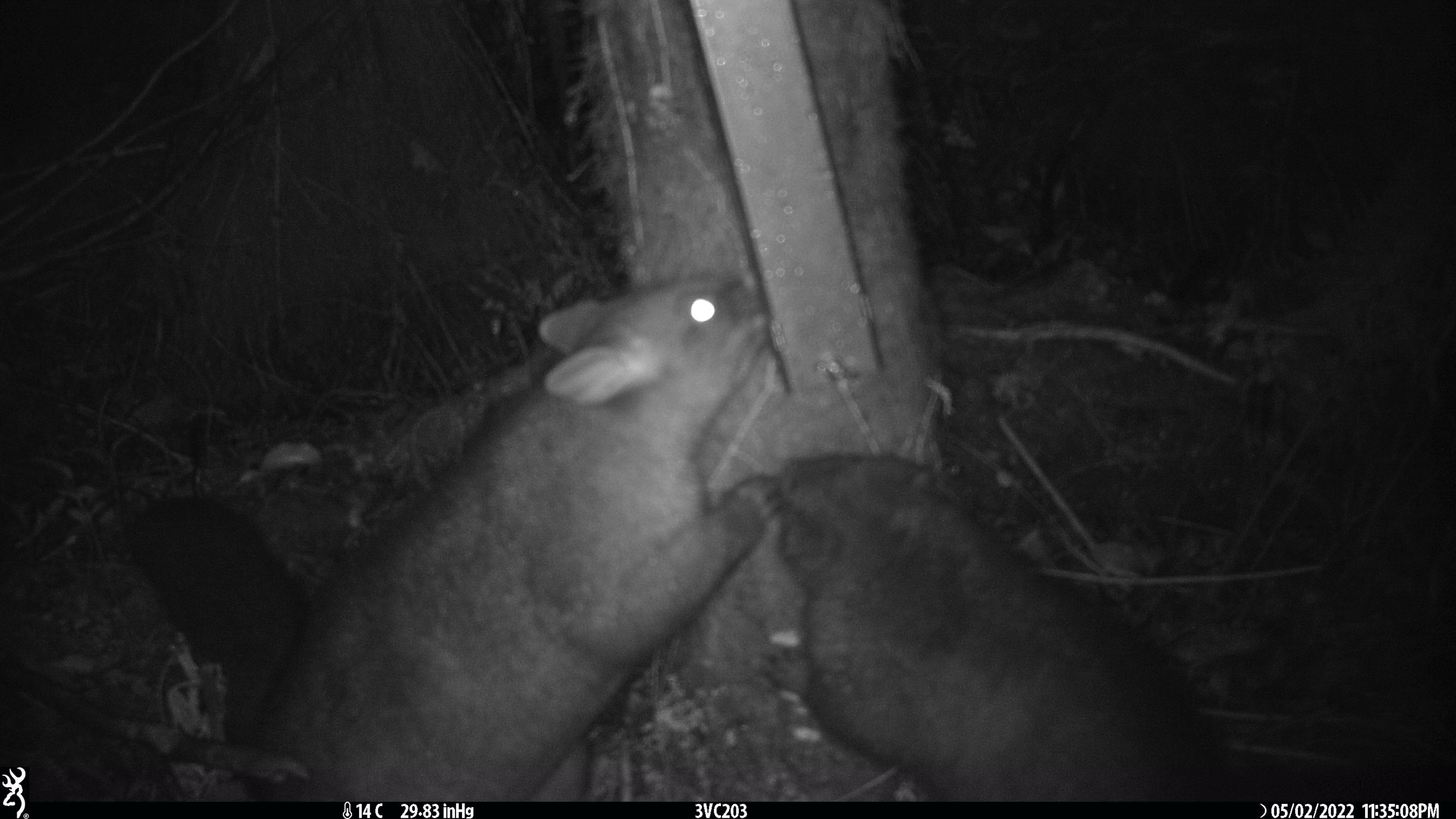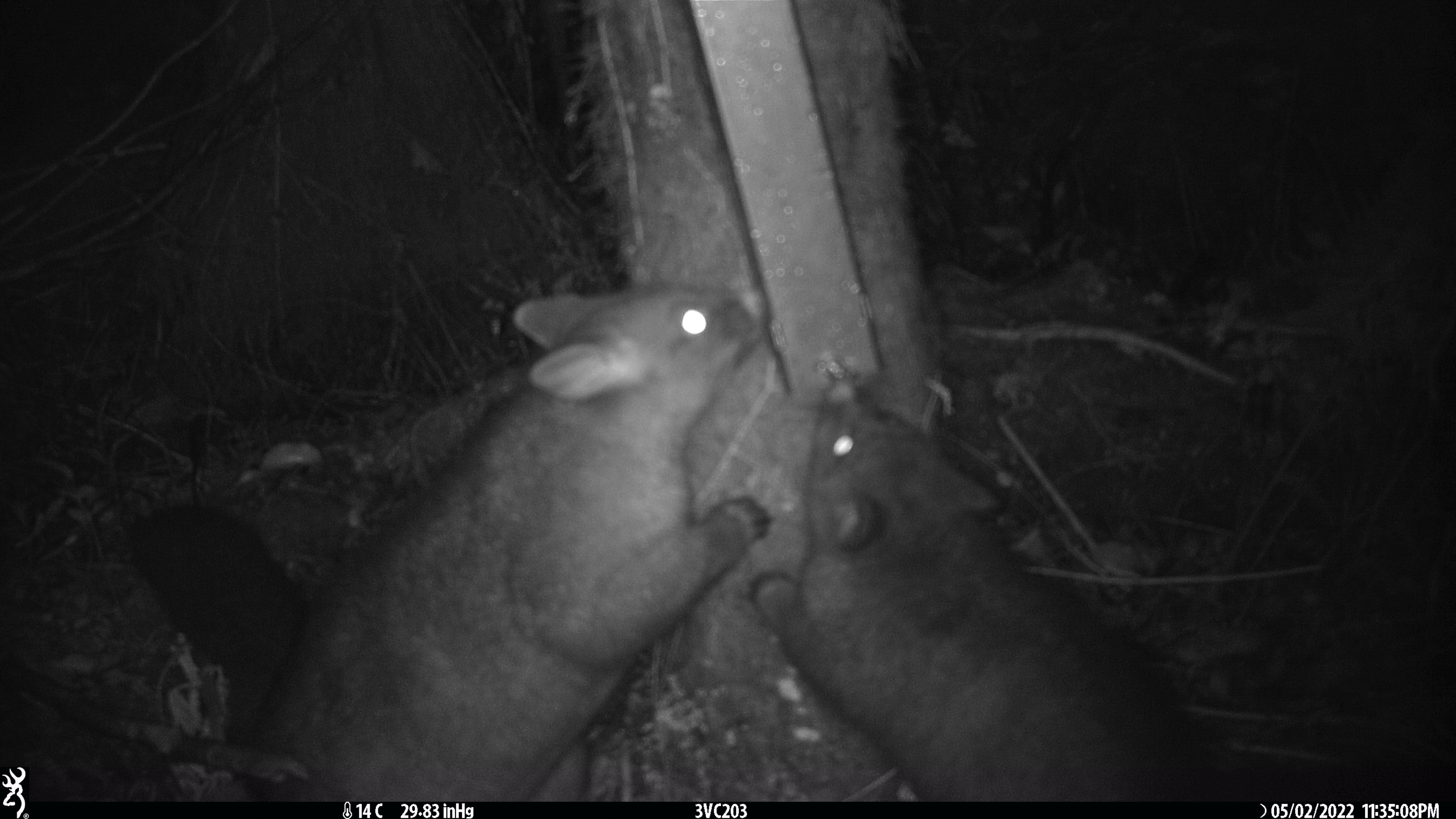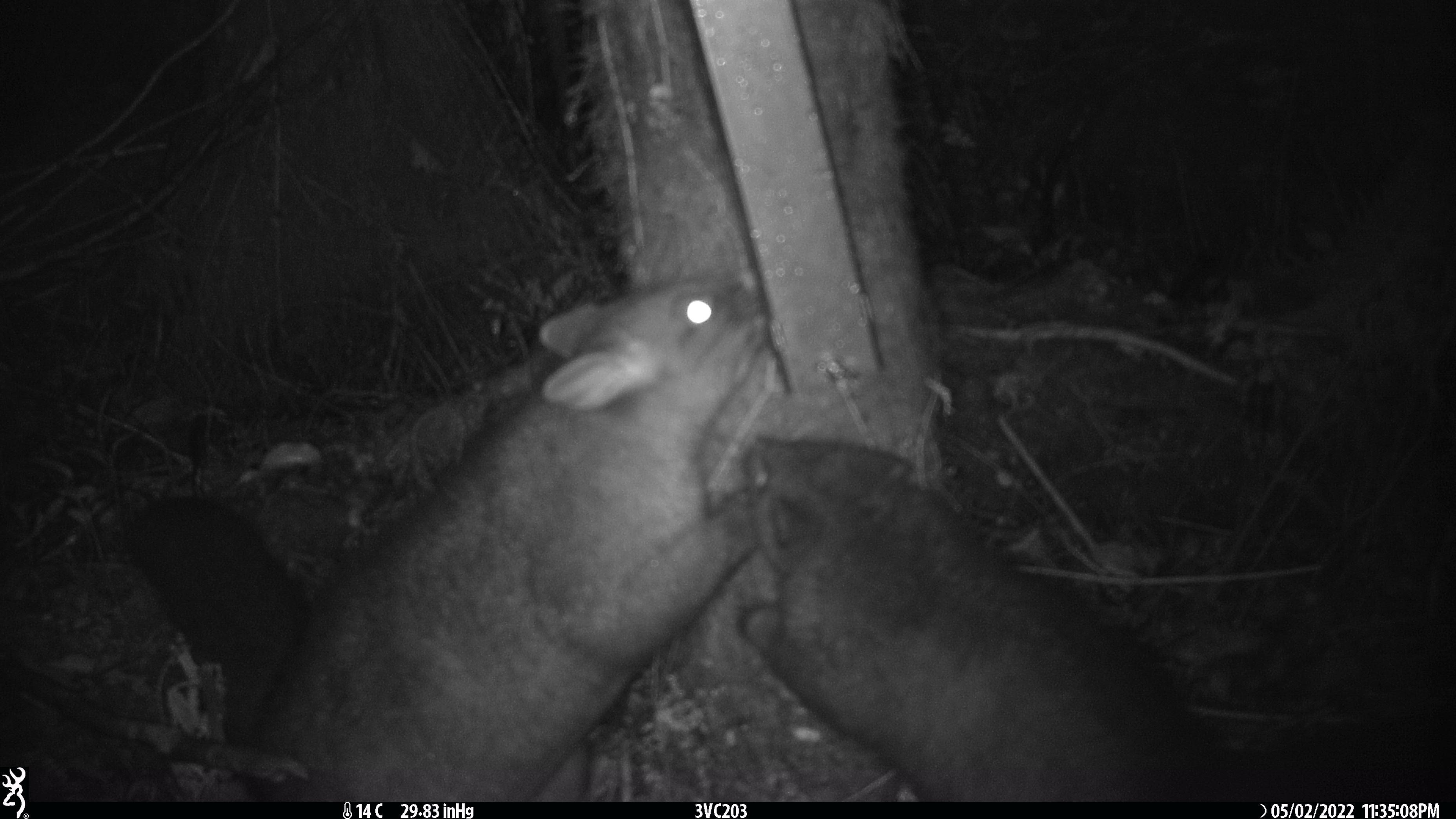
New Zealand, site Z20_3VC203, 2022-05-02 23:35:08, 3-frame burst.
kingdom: Animalia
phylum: Chordata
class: Mammalia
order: Diprotodontia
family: Phalangeridae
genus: Trichosurus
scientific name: Trichosurus vulpecula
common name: common brushtail possum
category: possum